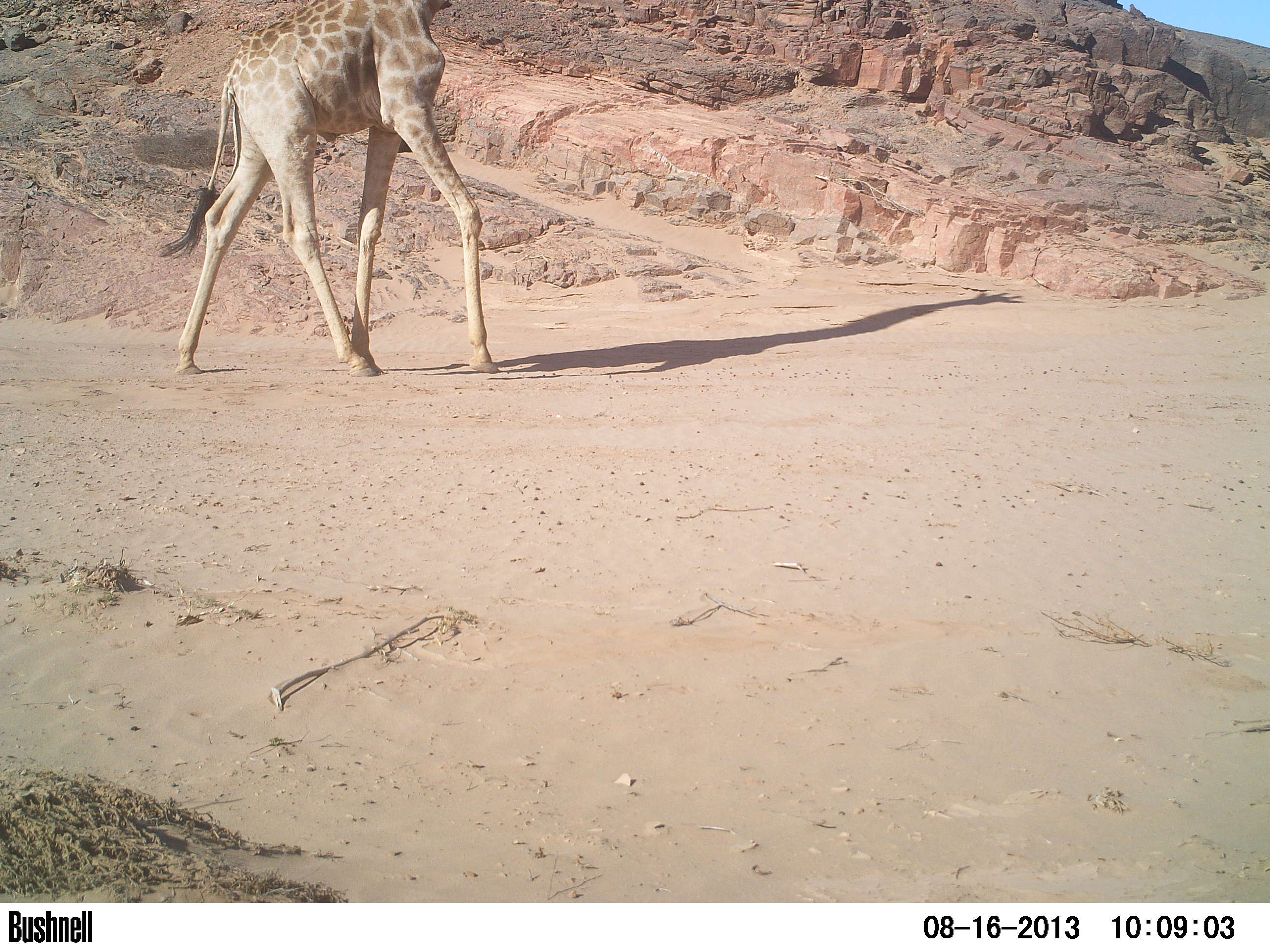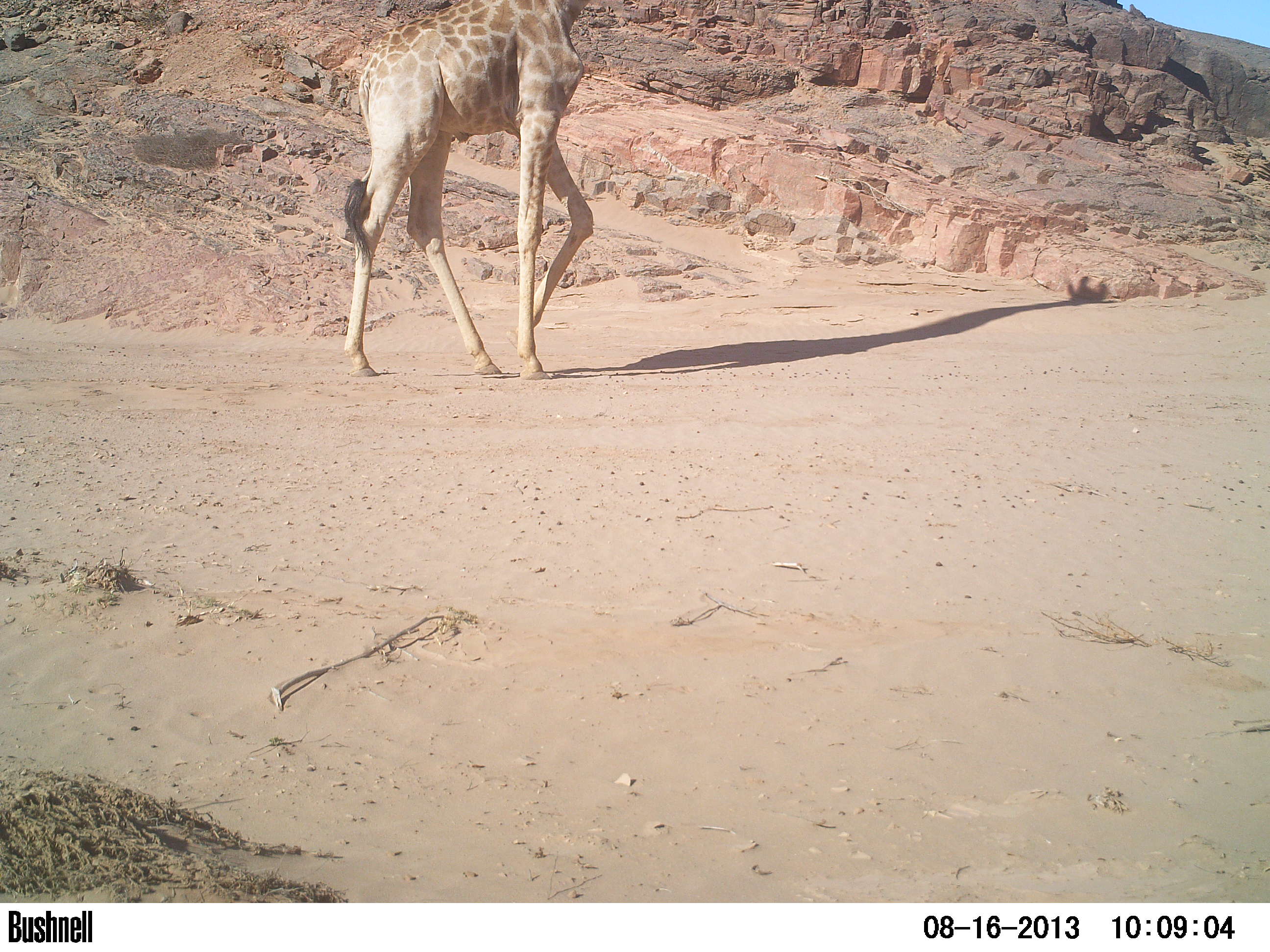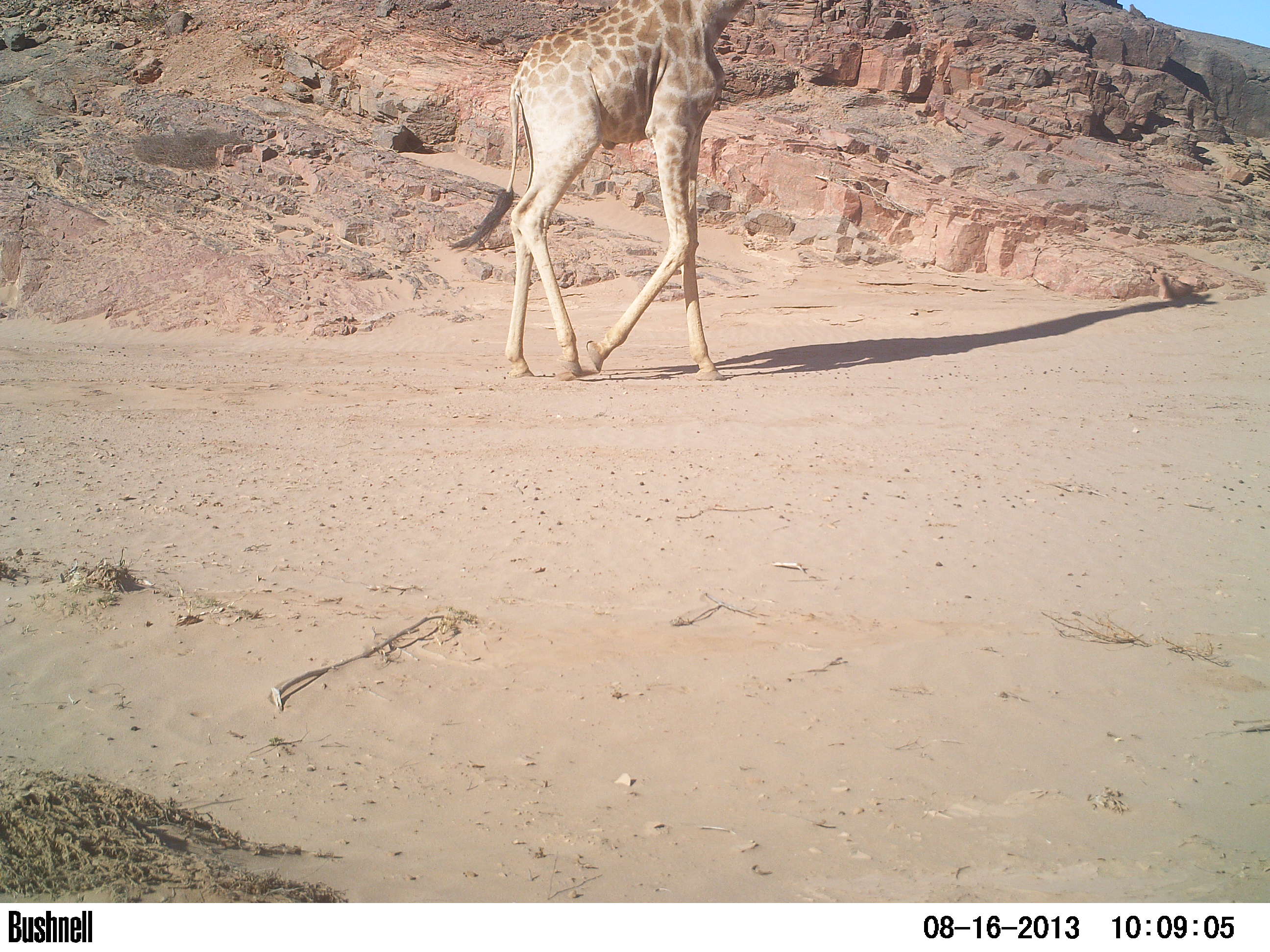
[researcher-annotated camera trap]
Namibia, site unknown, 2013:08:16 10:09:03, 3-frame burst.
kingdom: Animalia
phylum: Chordata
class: Mammalia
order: Artiodactyla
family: Giraffidae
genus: Giraffa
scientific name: Giraffa camelopardalis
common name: giraffe